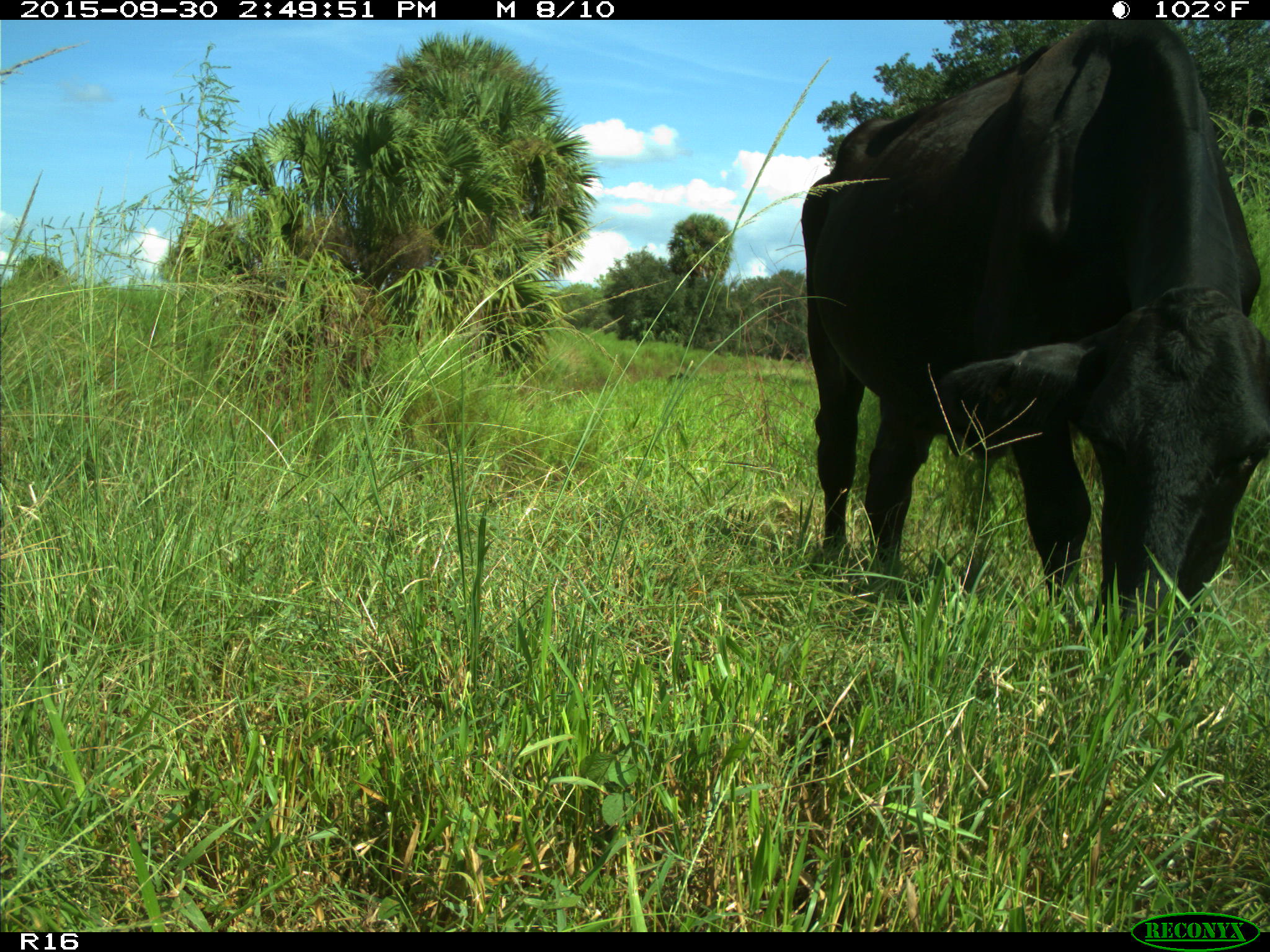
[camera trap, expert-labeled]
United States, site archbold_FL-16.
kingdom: Animalia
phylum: Chordata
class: Mammalia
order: Artiodactyla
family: Bovidae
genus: Bos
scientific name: Bos taurus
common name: domestic cow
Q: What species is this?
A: Bos taurus (domestic cow).